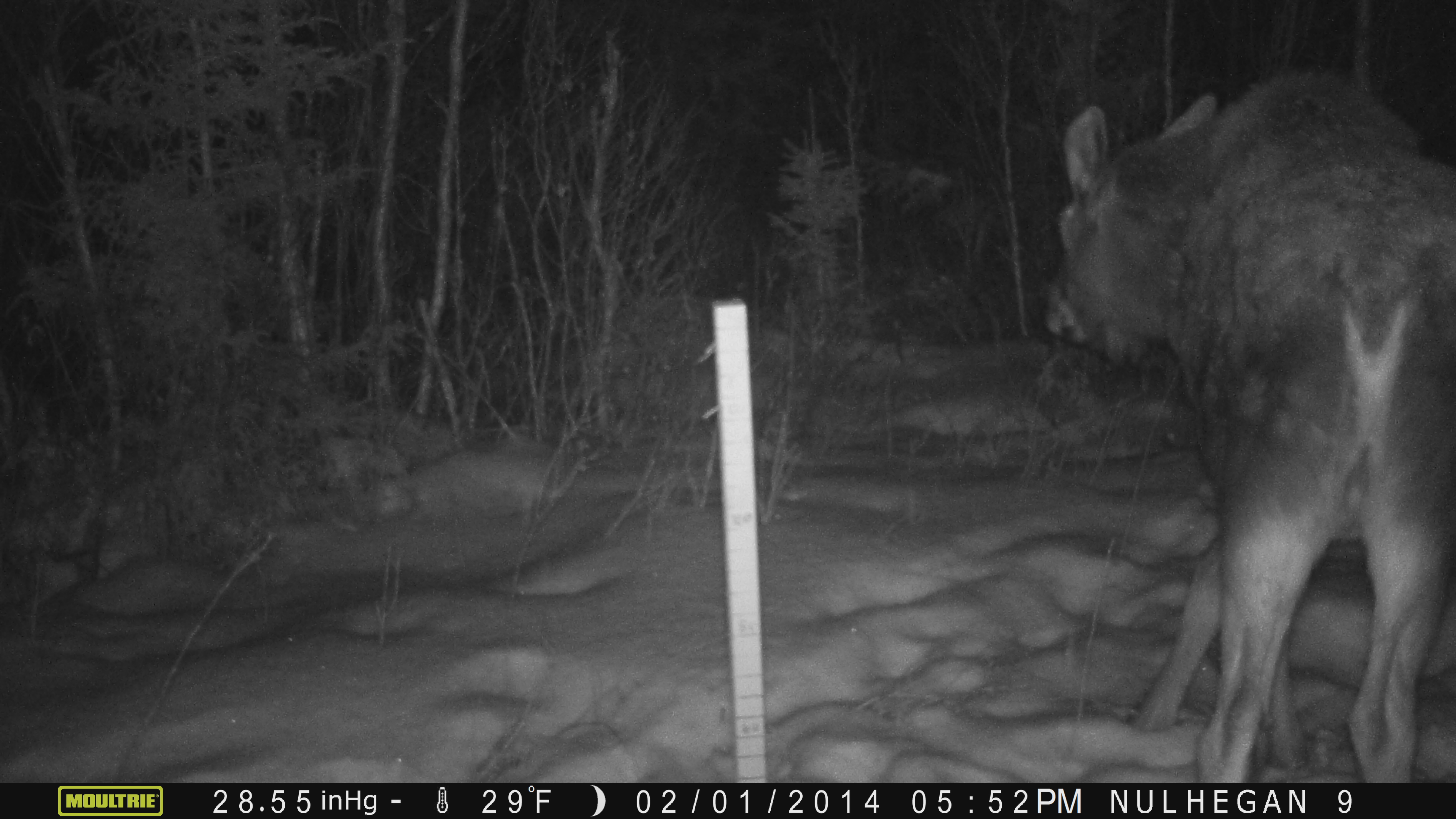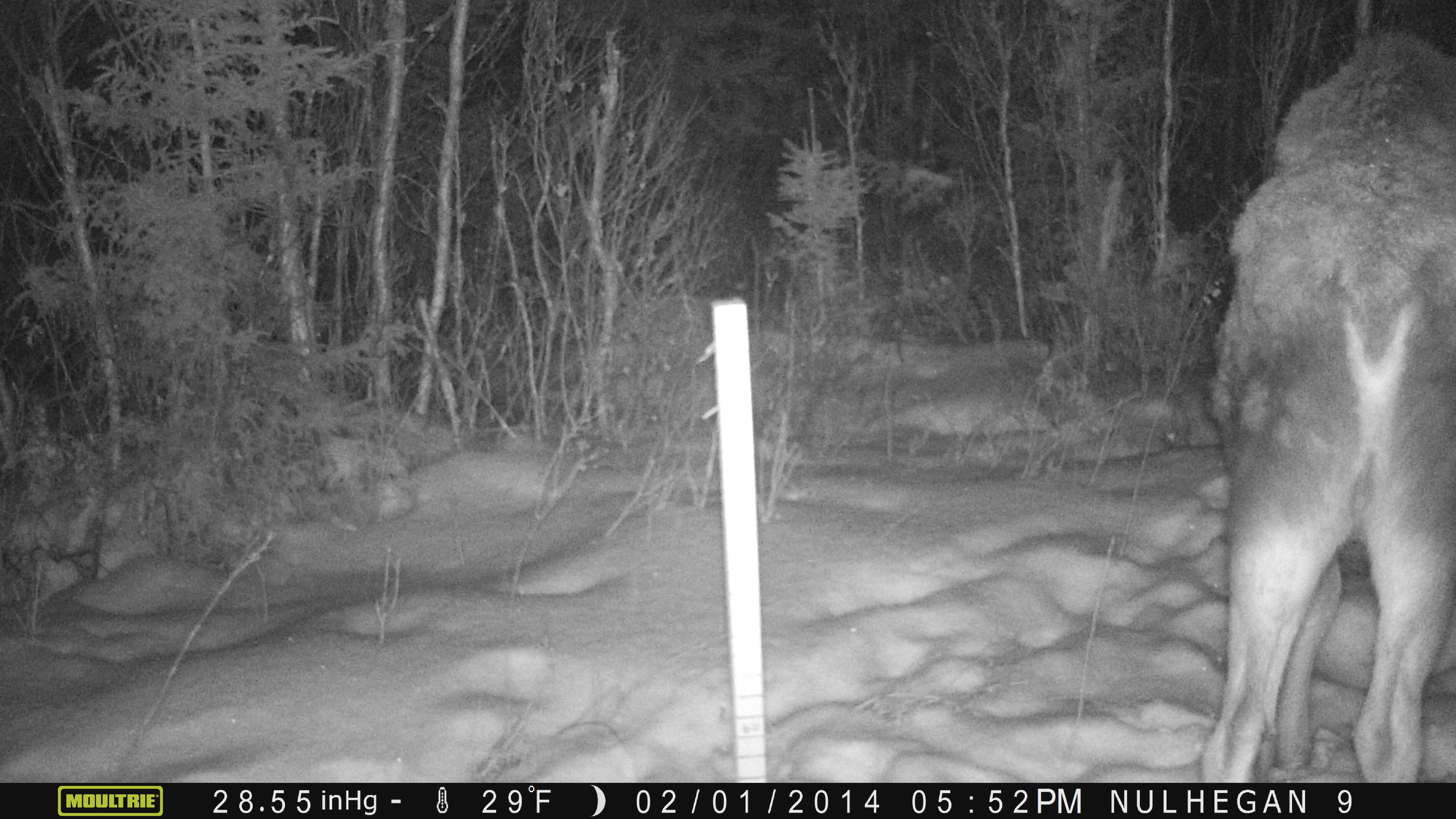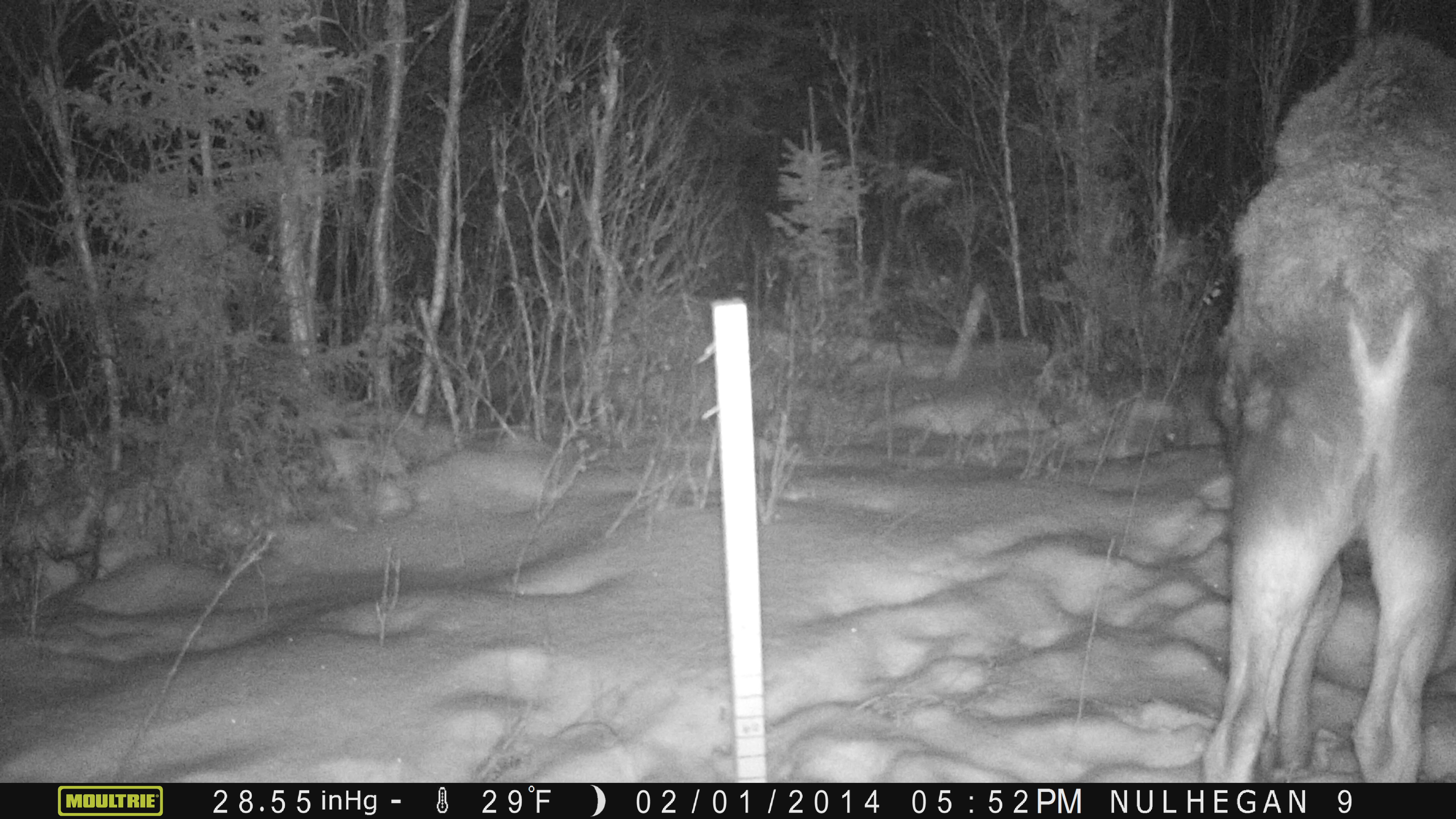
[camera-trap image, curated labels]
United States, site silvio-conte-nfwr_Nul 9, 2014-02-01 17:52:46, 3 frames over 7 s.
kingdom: Animalia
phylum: Chordata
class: Mammalia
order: Artiodactyla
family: Cervidae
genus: Alces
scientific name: Alces alces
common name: moose